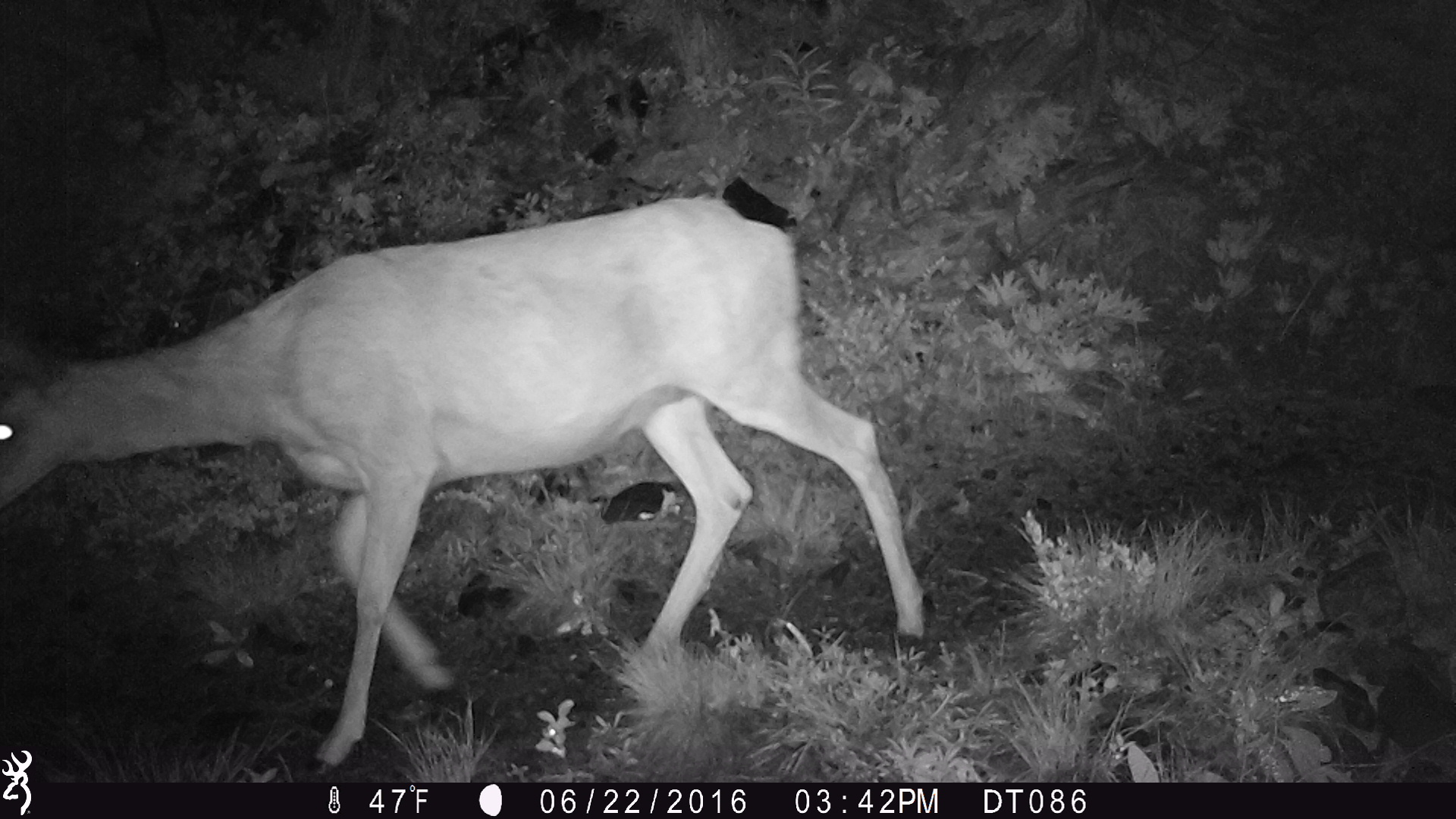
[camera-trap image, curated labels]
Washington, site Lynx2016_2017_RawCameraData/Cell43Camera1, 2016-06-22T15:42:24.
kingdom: Animalia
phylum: Chordata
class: Mammalia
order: Artiodactyla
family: Cervidae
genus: Odocoileus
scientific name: Odocoileus hemionus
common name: mule deer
Odocoileus hemionus (mule deer). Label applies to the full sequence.